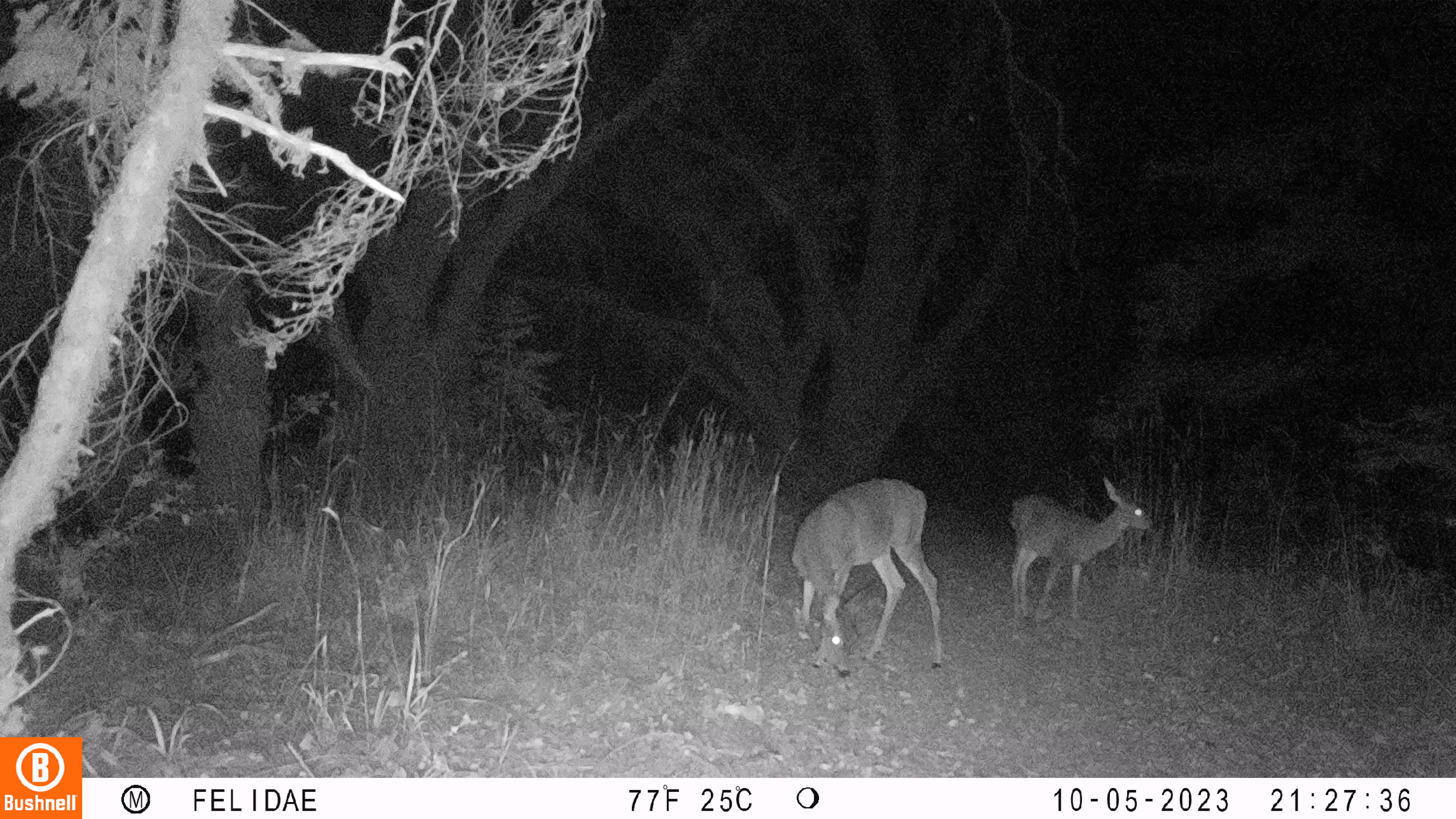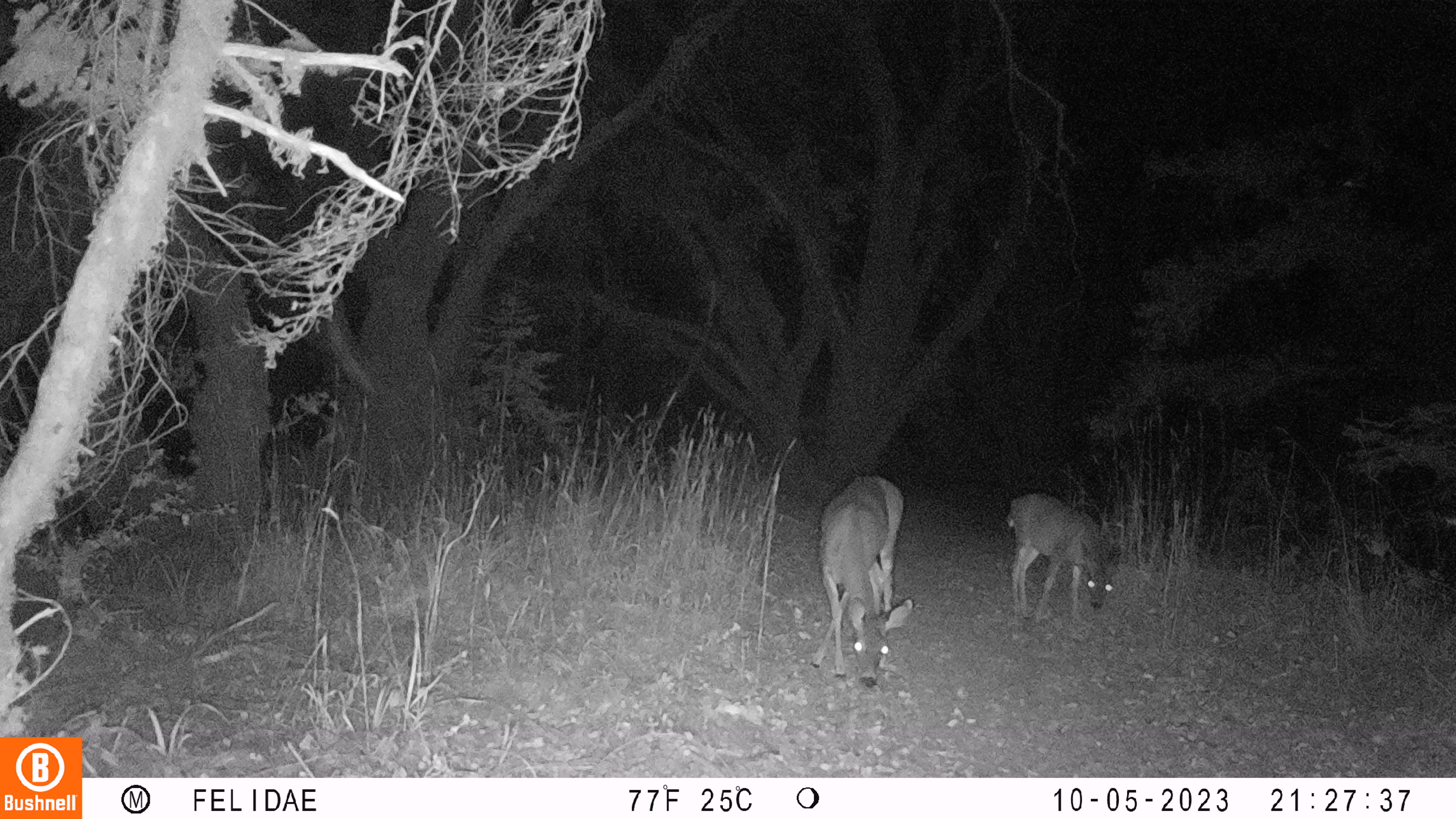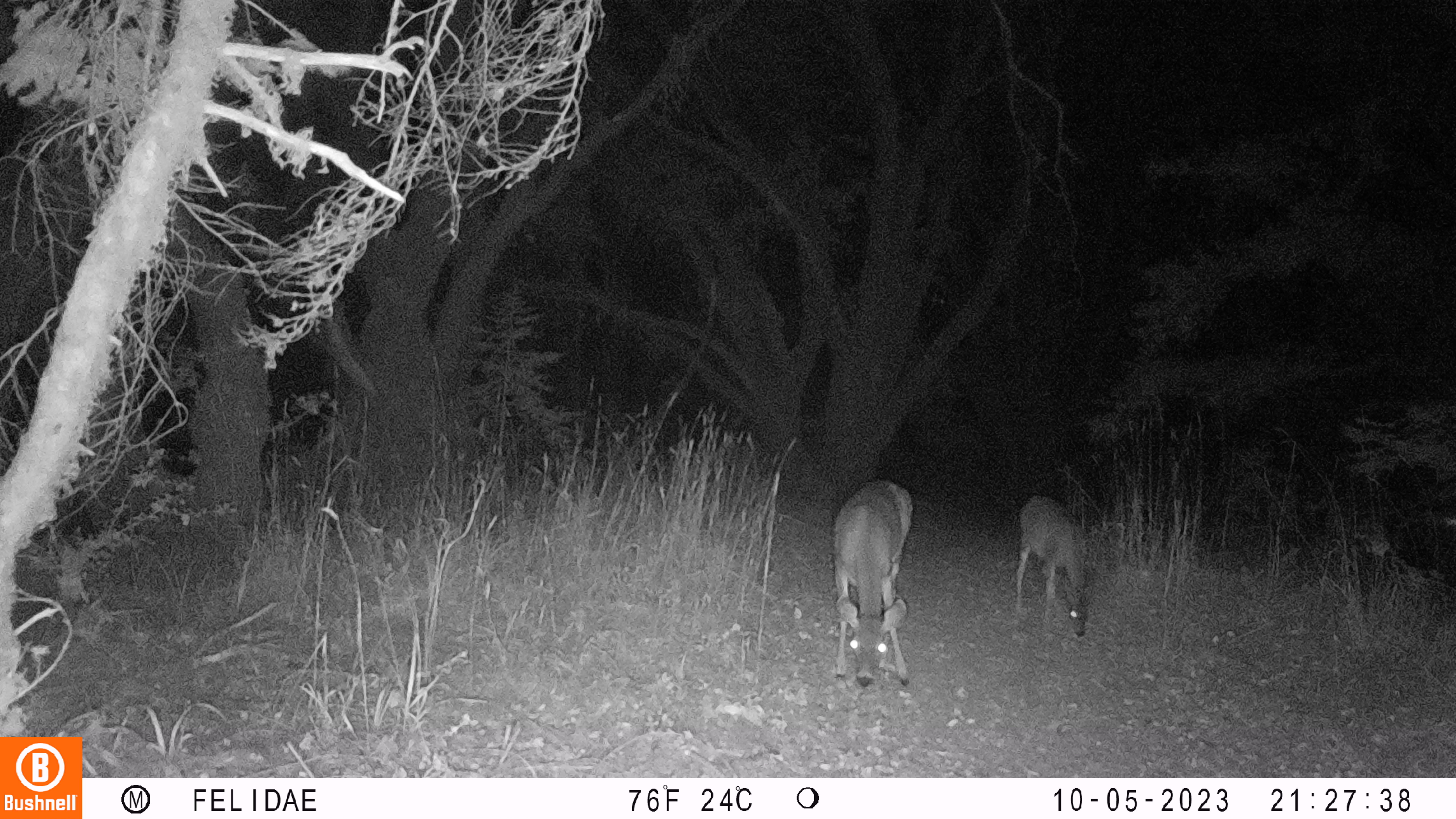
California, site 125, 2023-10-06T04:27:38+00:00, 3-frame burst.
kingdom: Animalia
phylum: Chordata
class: Mammalia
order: Artiodactyla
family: Cervidae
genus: Odocoileus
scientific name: Odocoileus hemionus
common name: mule deer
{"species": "mule deer (Odocoileus hemionus)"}